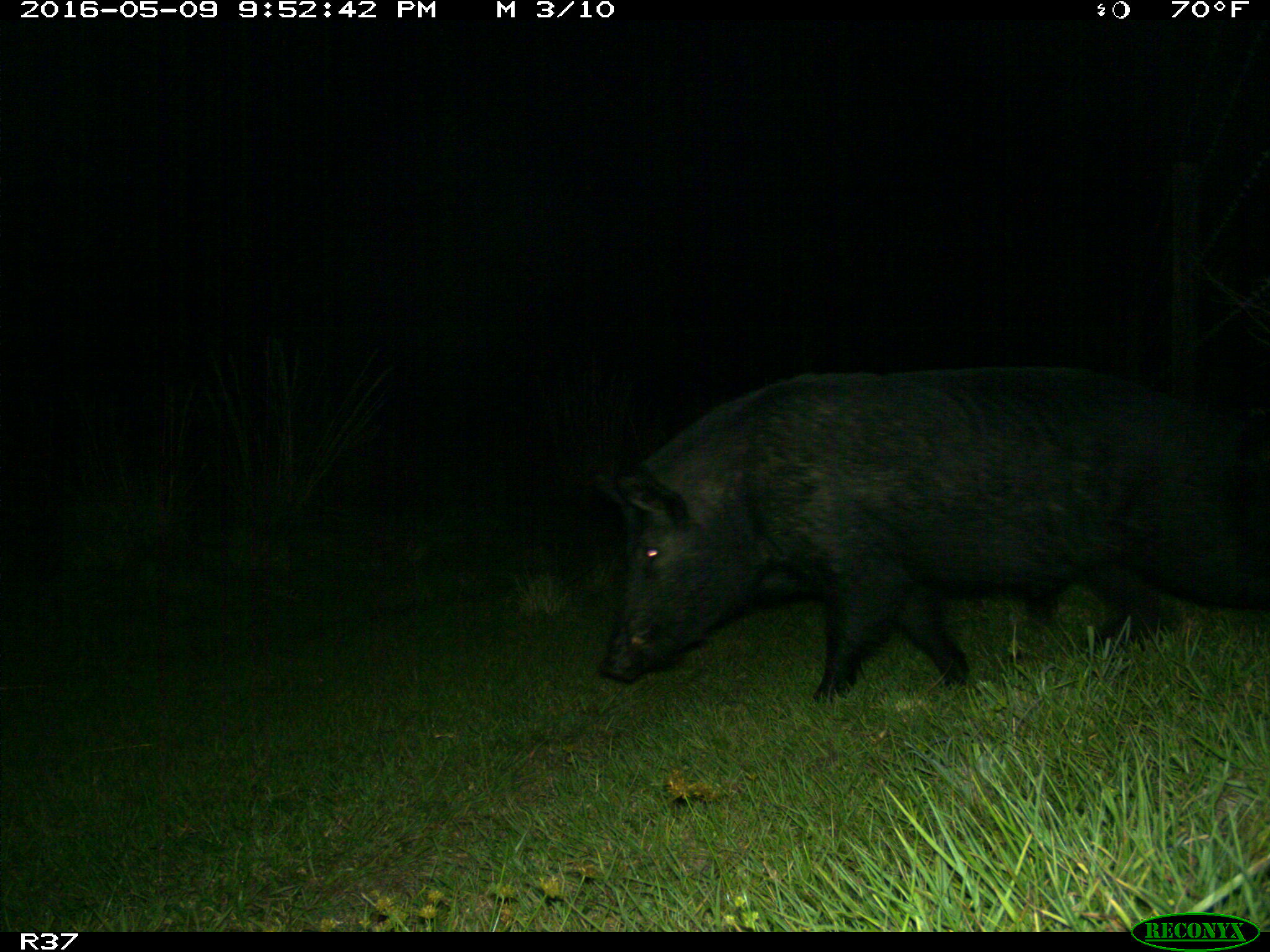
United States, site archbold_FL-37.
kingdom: Animalia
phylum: Chordata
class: Mammalia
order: Artiodactyla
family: Suidae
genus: Sus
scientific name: Sus scrofa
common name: wild boar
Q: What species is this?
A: Sus scrofa (wild boar).